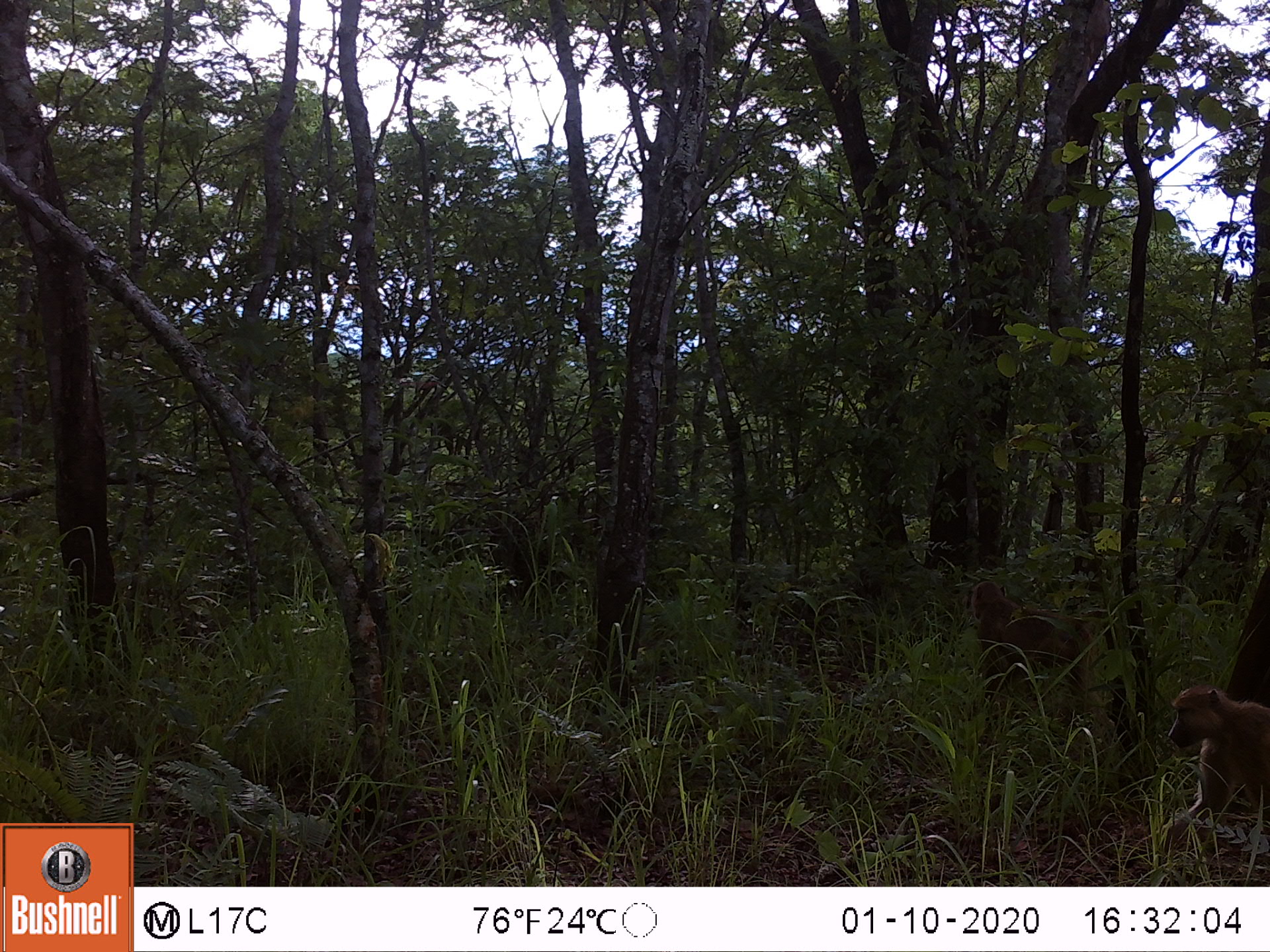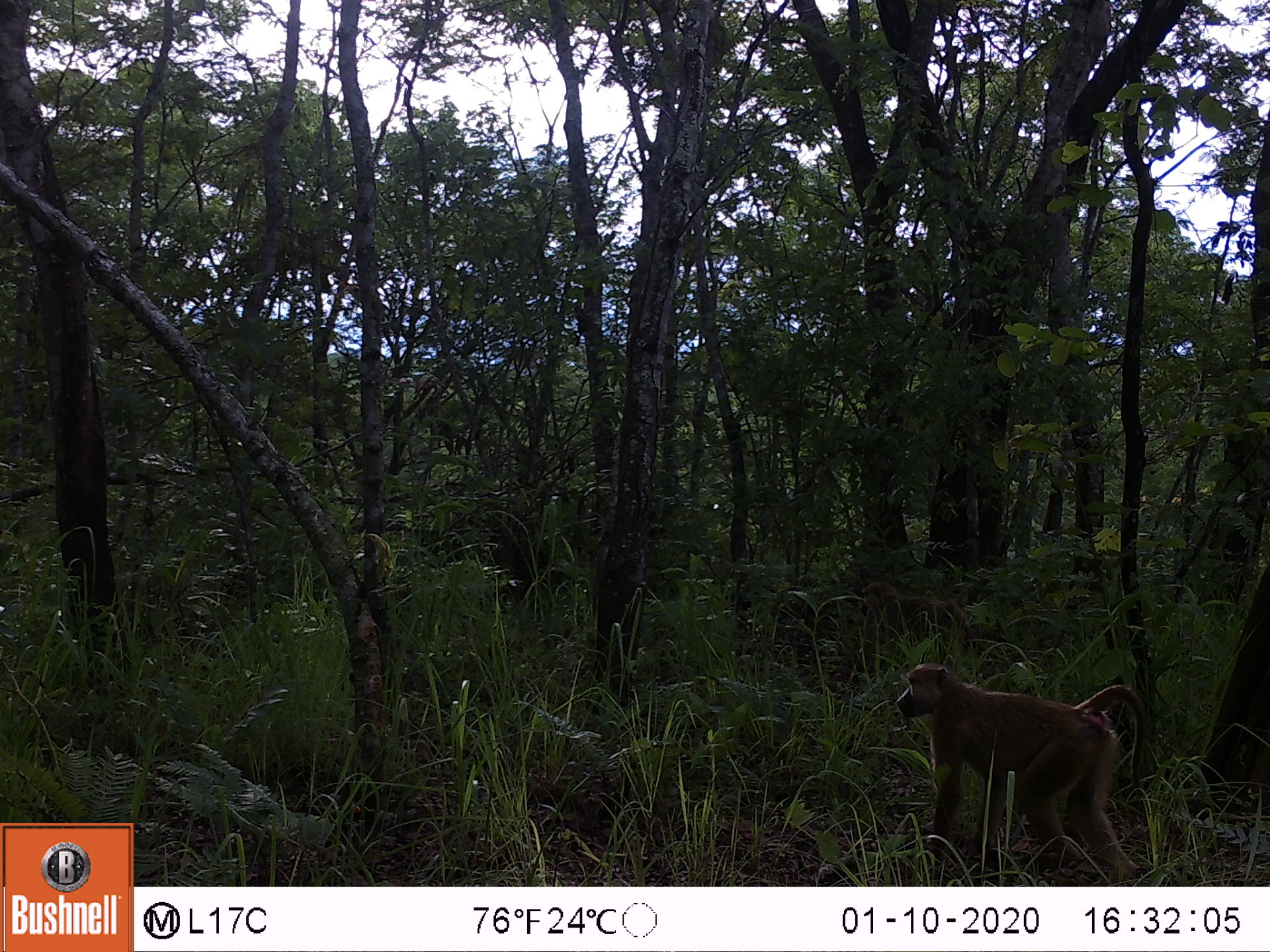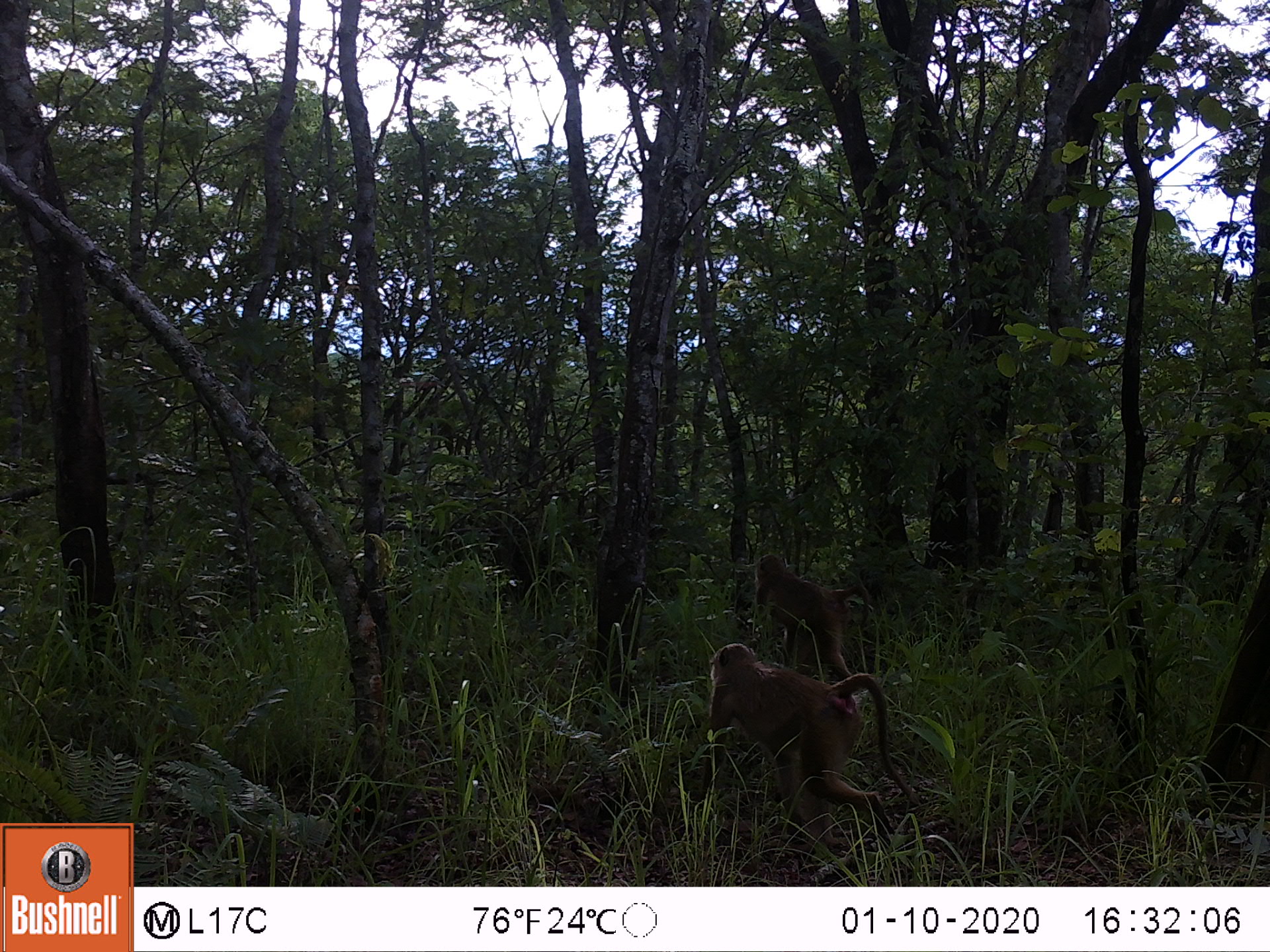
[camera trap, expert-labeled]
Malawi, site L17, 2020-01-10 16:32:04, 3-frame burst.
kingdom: Animalia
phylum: Chordata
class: Mammalia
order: Primates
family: Cercopithecidae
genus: Papio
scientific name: Papio cynocephalus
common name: yellow baboon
Yellow baboon (Papio cynocephalus), count 2.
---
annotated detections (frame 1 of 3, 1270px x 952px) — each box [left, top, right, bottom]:
yellow baboon: [966, 575, 1104, 735]; [1163, 678, 1262, 836]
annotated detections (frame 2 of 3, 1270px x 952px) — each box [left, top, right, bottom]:
yellow baboon: [890, 653, 1148, 883]; [853, 577, 970, 665]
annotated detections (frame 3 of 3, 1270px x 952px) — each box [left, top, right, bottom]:
yellow baboon: [703, 644, 917, 831]; [750, 547, 875, 673]